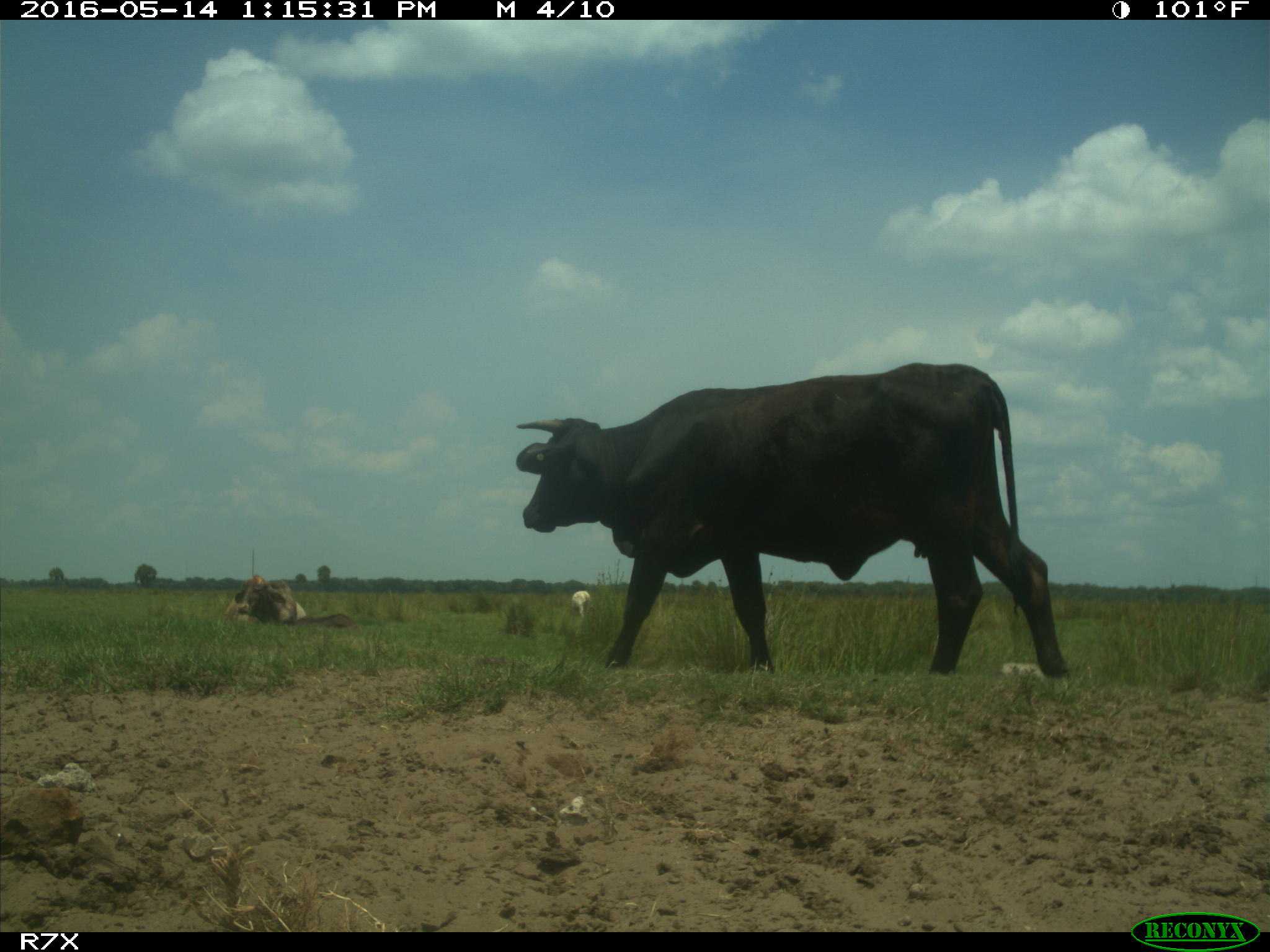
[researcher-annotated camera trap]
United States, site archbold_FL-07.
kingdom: Animalia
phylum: Chordata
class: Mammalia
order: Artiodactyla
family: Bovidae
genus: Bos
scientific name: Bos taurus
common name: domestic cow